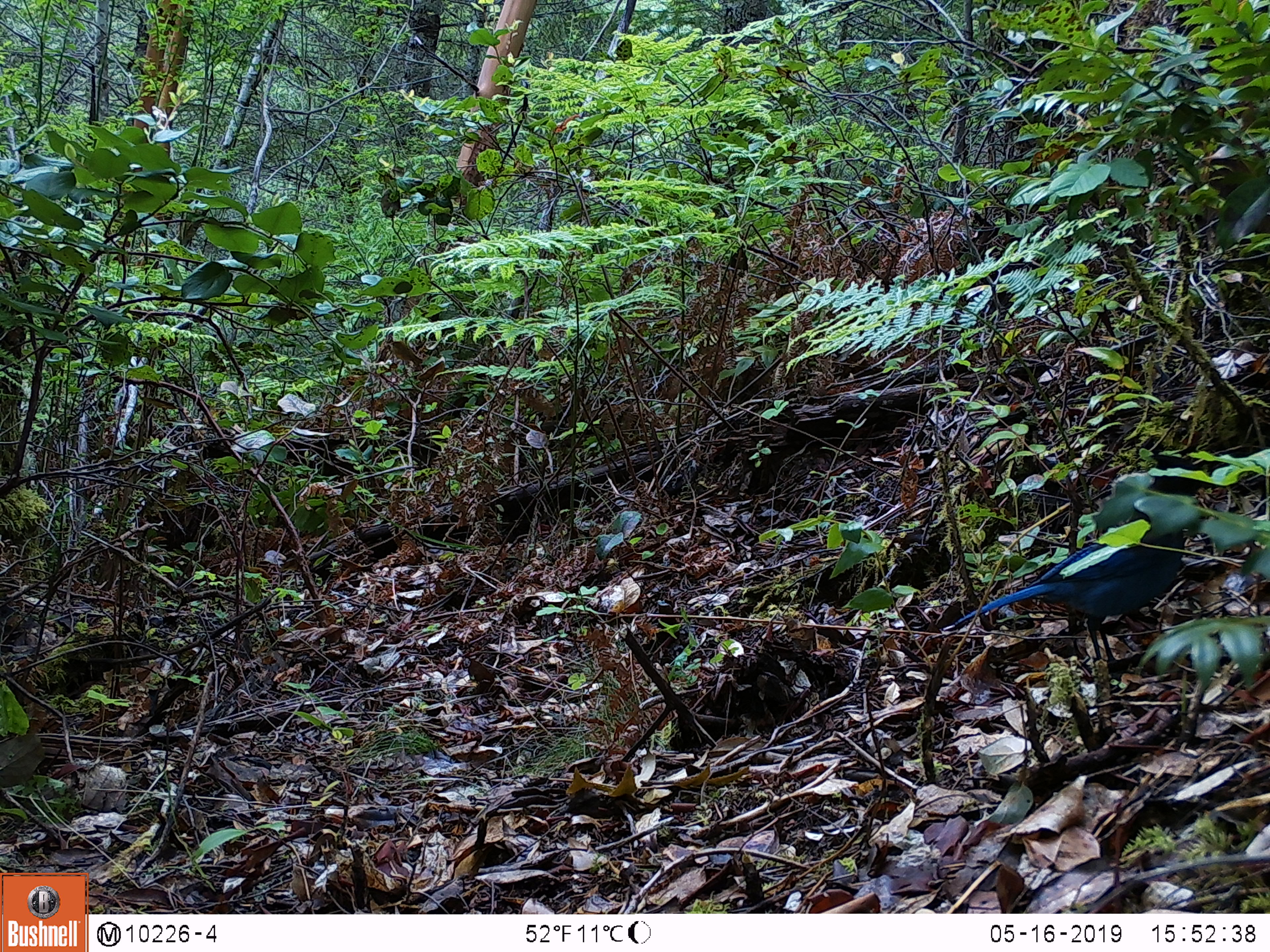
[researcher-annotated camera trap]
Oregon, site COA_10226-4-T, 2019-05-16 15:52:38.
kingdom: Animalia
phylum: Chordata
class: Aves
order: Passeriformes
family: Corvidae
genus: Cyanocitta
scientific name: Cyanocitta stelleri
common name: steller's jay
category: stellers jay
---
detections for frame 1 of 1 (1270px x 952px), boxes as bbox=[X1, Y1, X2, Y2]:
stellers jay: bbox=[947, 454, 1215, 639]